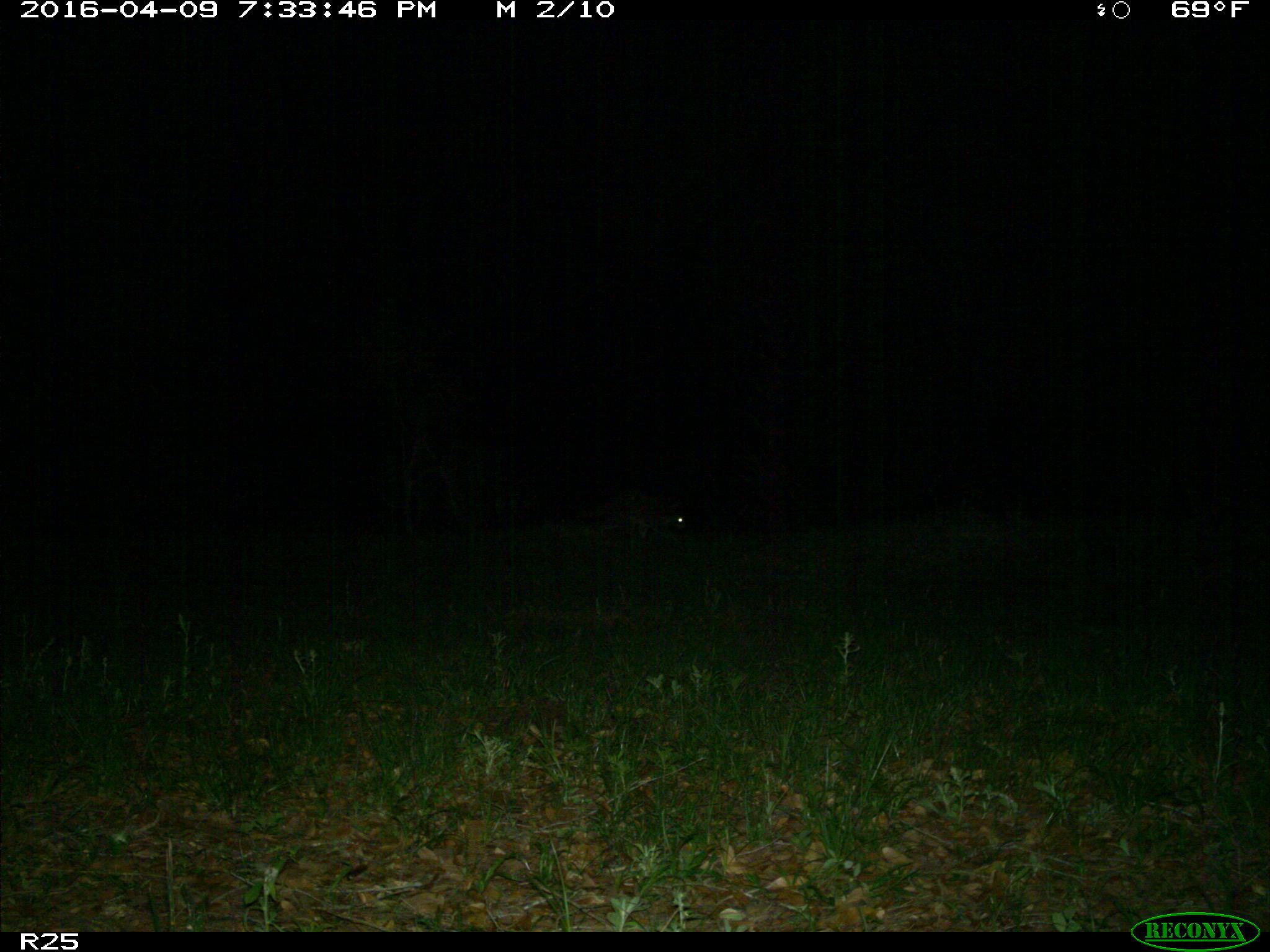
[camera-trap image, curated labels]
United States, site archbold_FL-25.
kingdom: Animalia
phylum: Chordata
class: Mammalia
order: Carnivora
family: Procyonidae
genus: Procyon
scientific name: Procyon lotor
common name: common raccoon